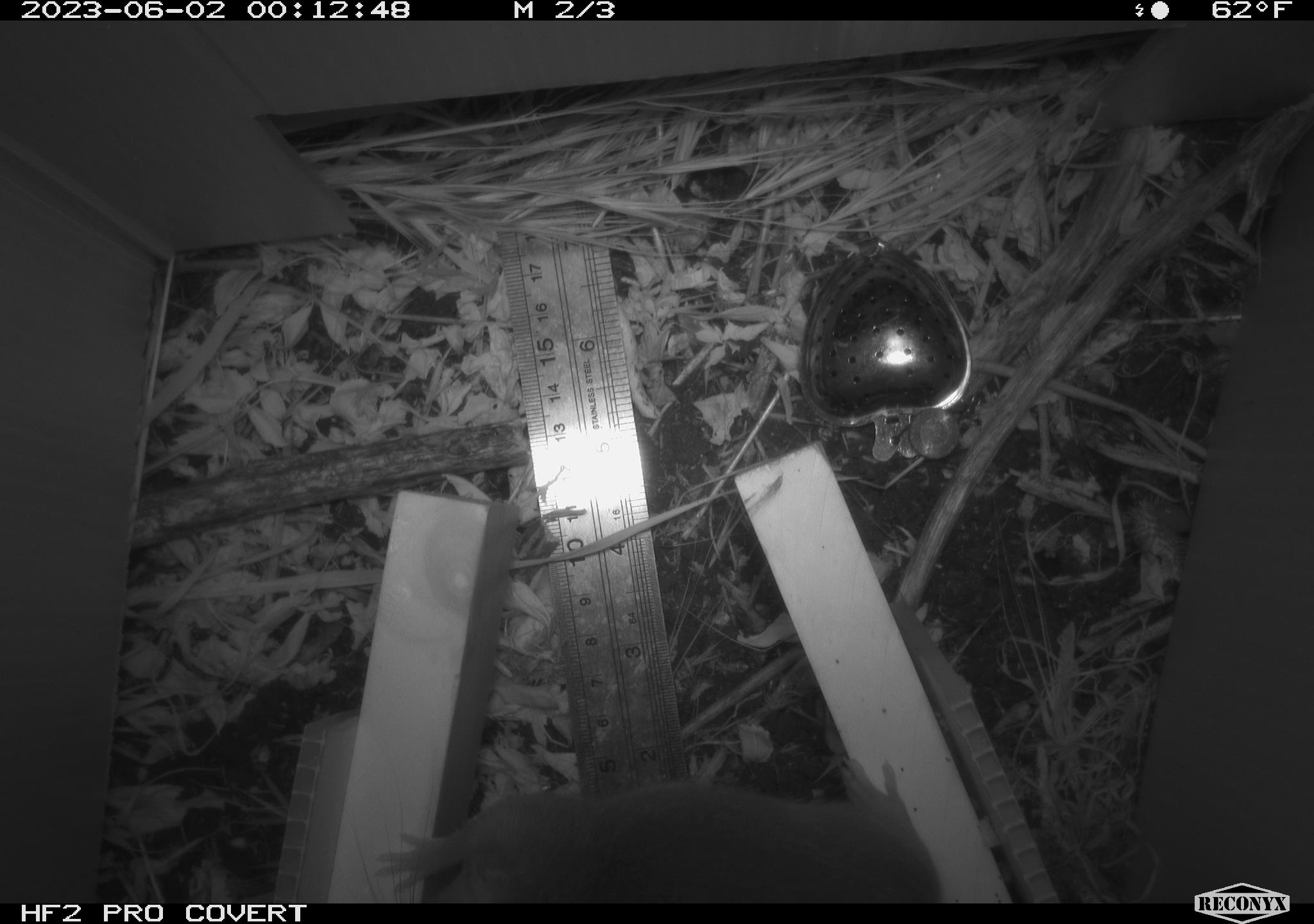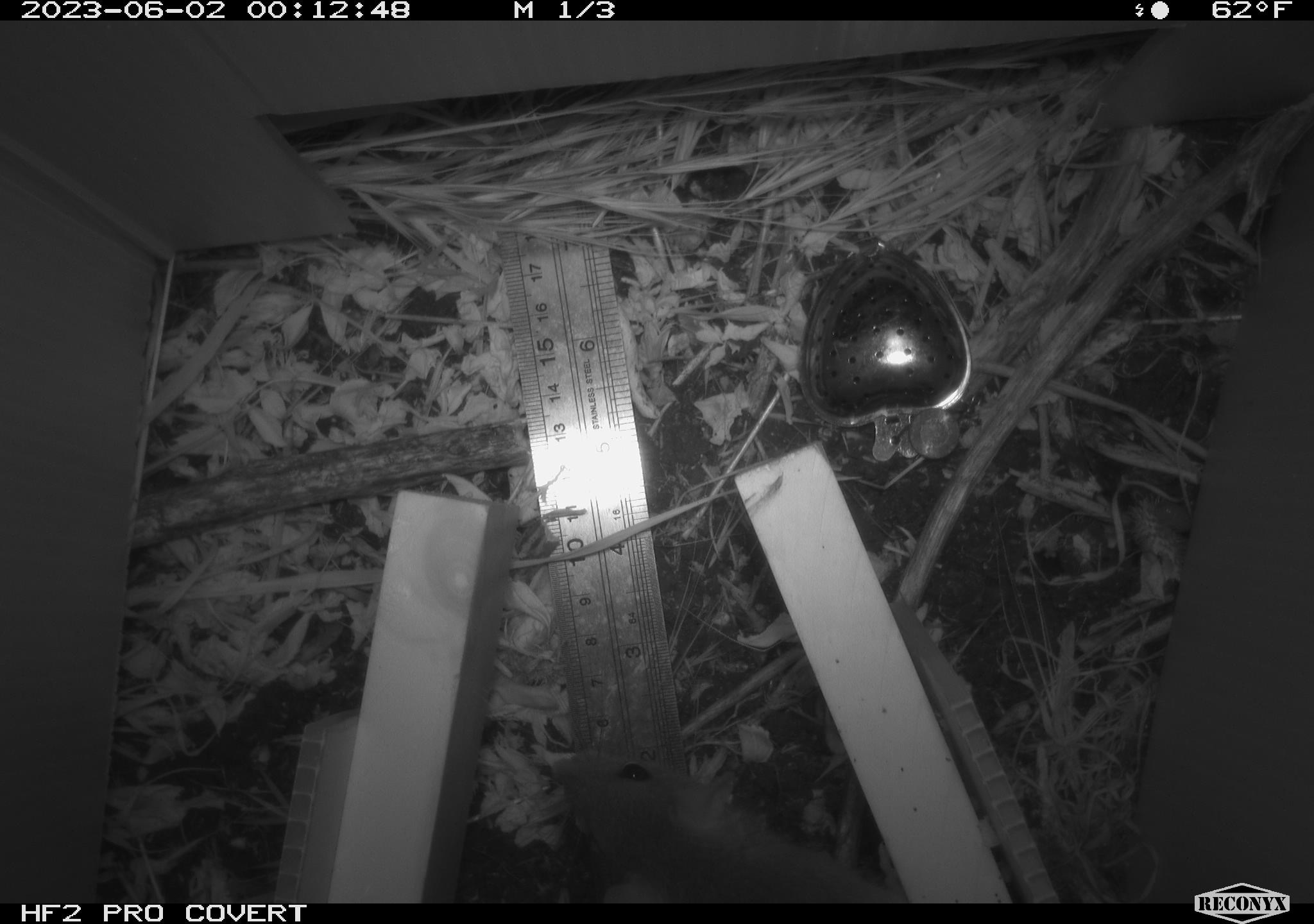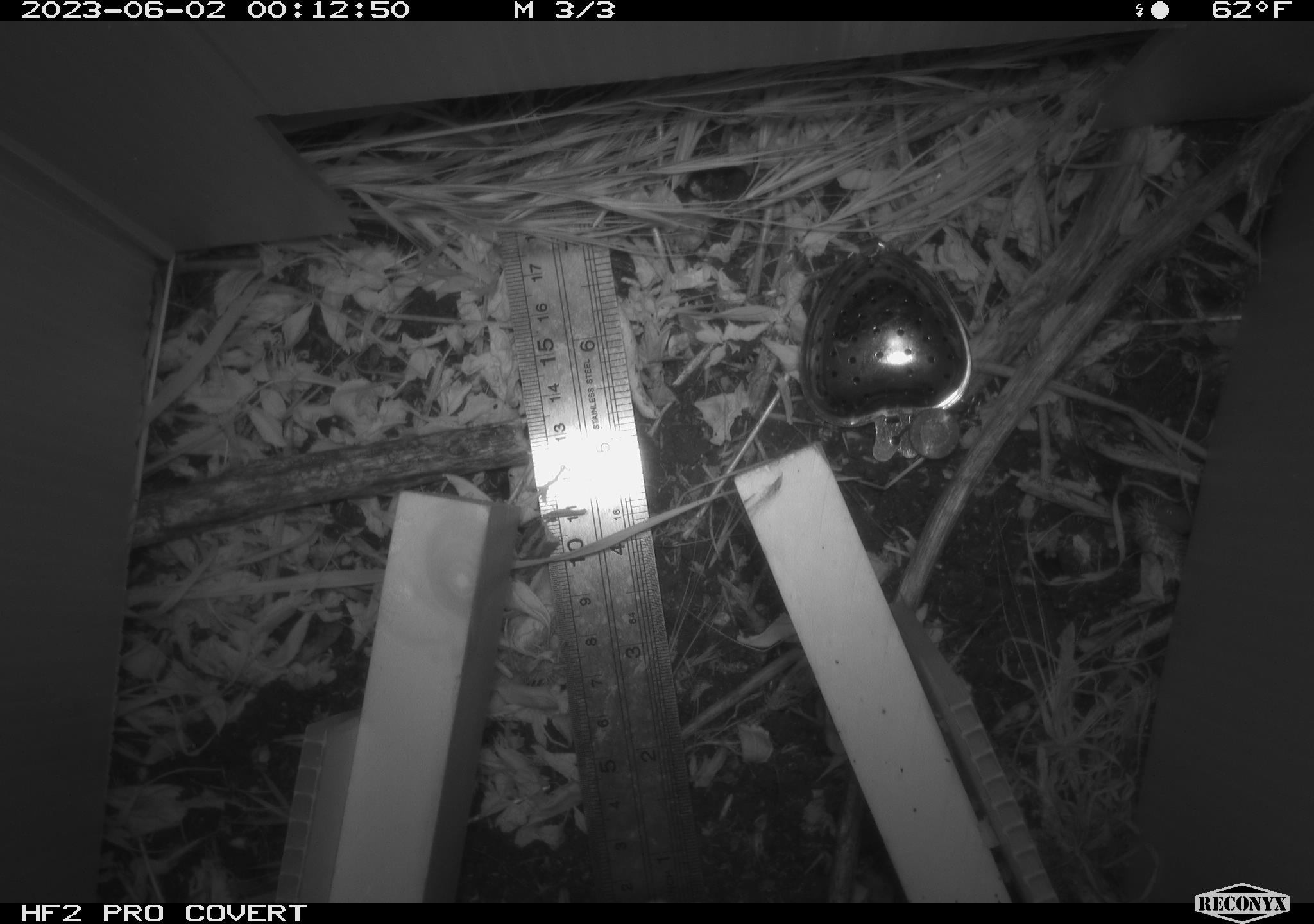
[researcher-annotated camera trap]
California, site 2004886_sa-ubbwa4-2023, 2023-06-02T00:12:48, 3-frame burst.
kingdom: Animalia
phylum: Chordata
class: Mammalia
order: Rodentia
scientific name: Rodentia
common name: mouse species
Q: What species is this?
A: Mouse species (Rodentia).